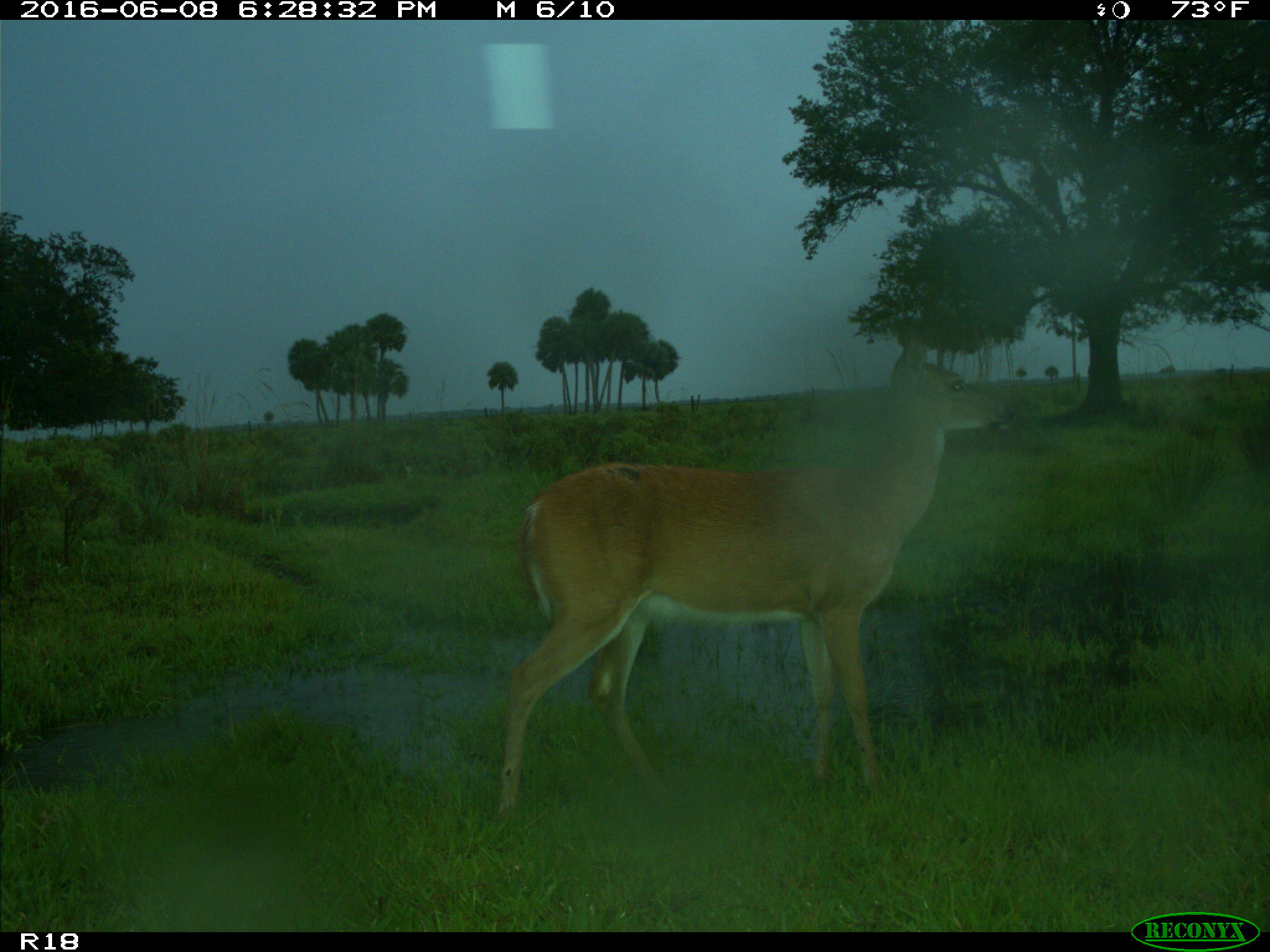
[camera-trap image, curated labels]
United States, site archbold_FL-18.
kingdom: Animalia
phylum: Chordata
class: Mammalia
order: Artiodactyla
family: Cervidae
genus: Odocoileus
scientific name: Odocoileus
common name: deer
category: unidentified deer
Unidentified deer (deer) (Odocoileus).